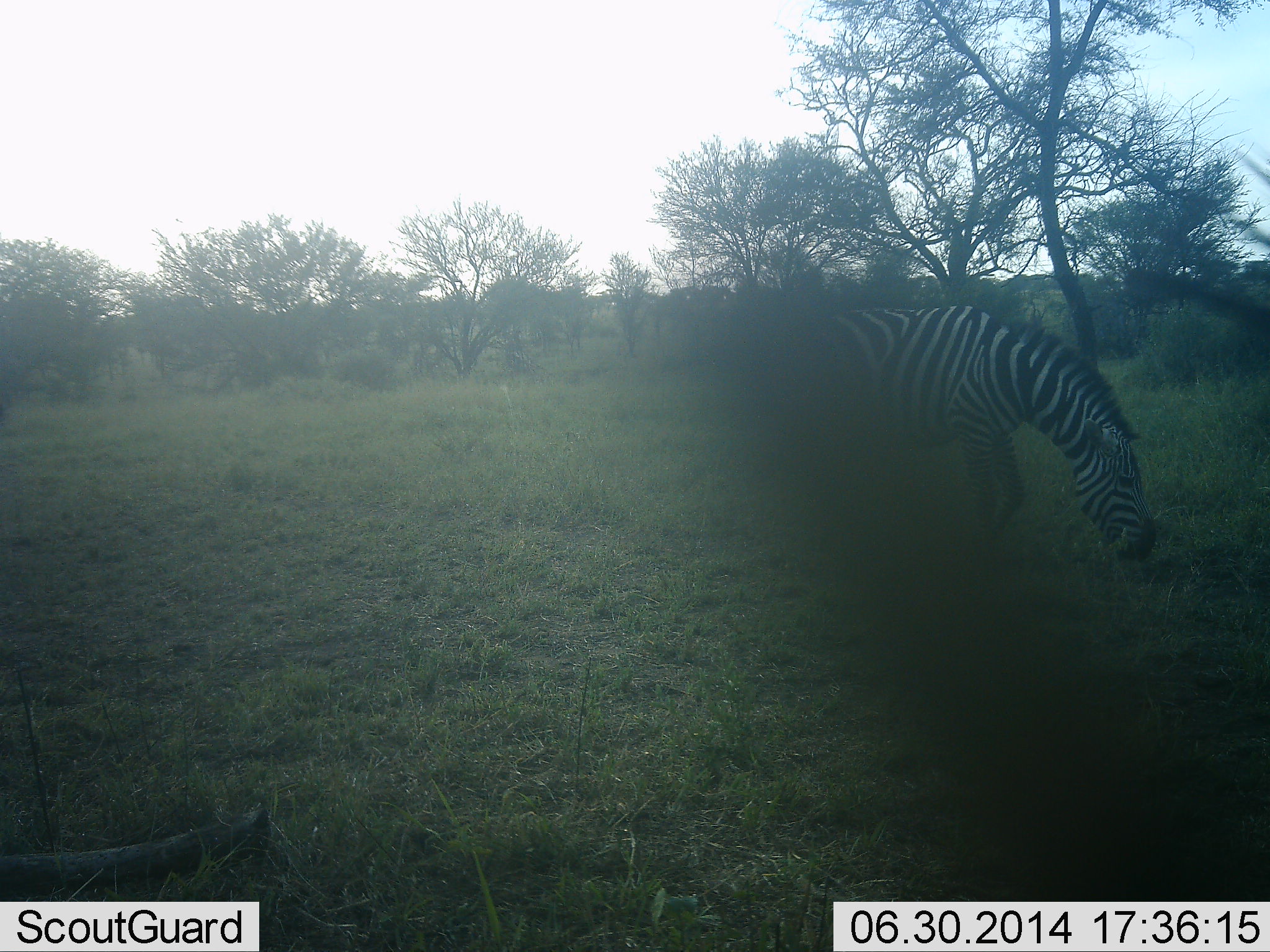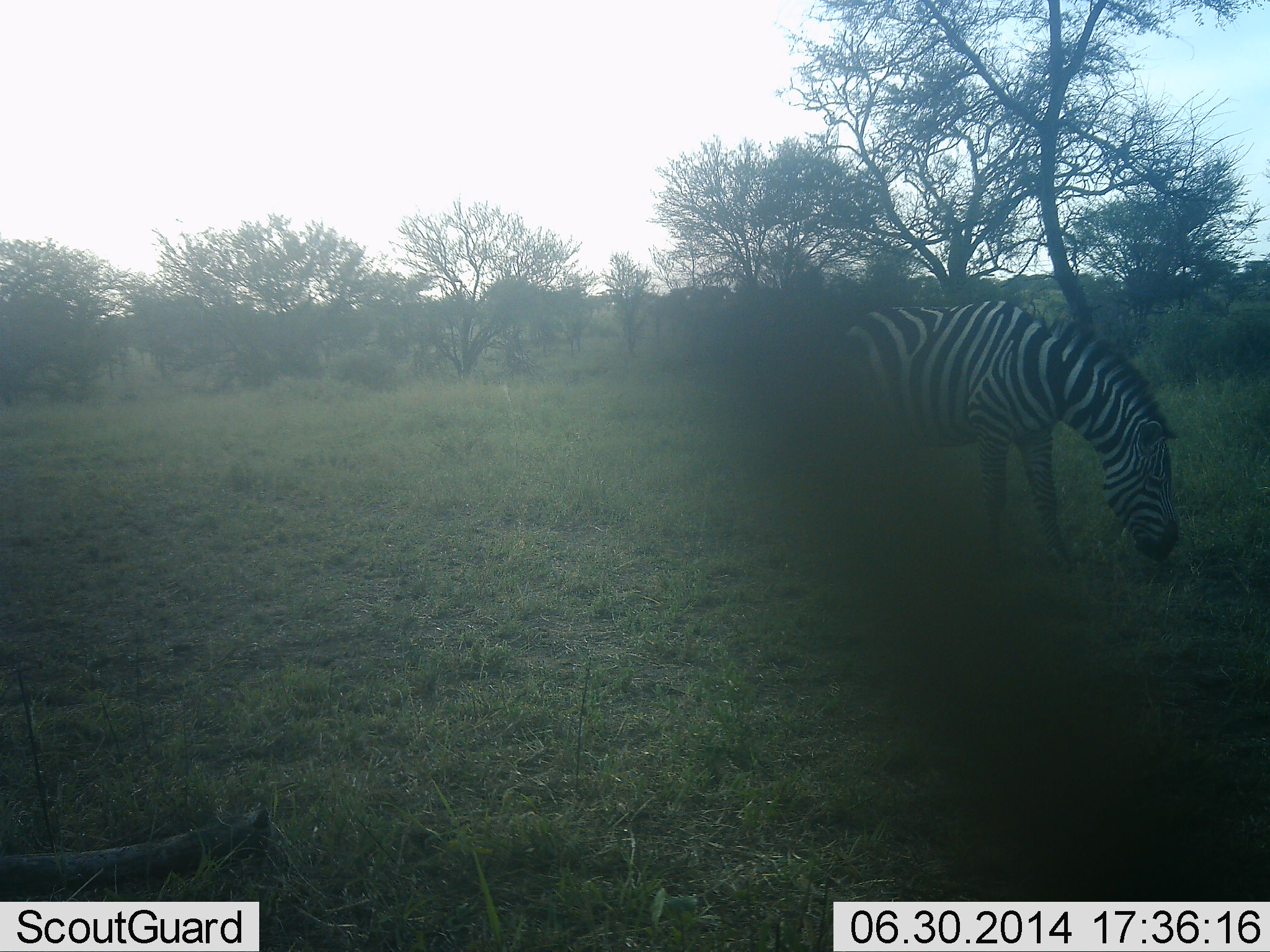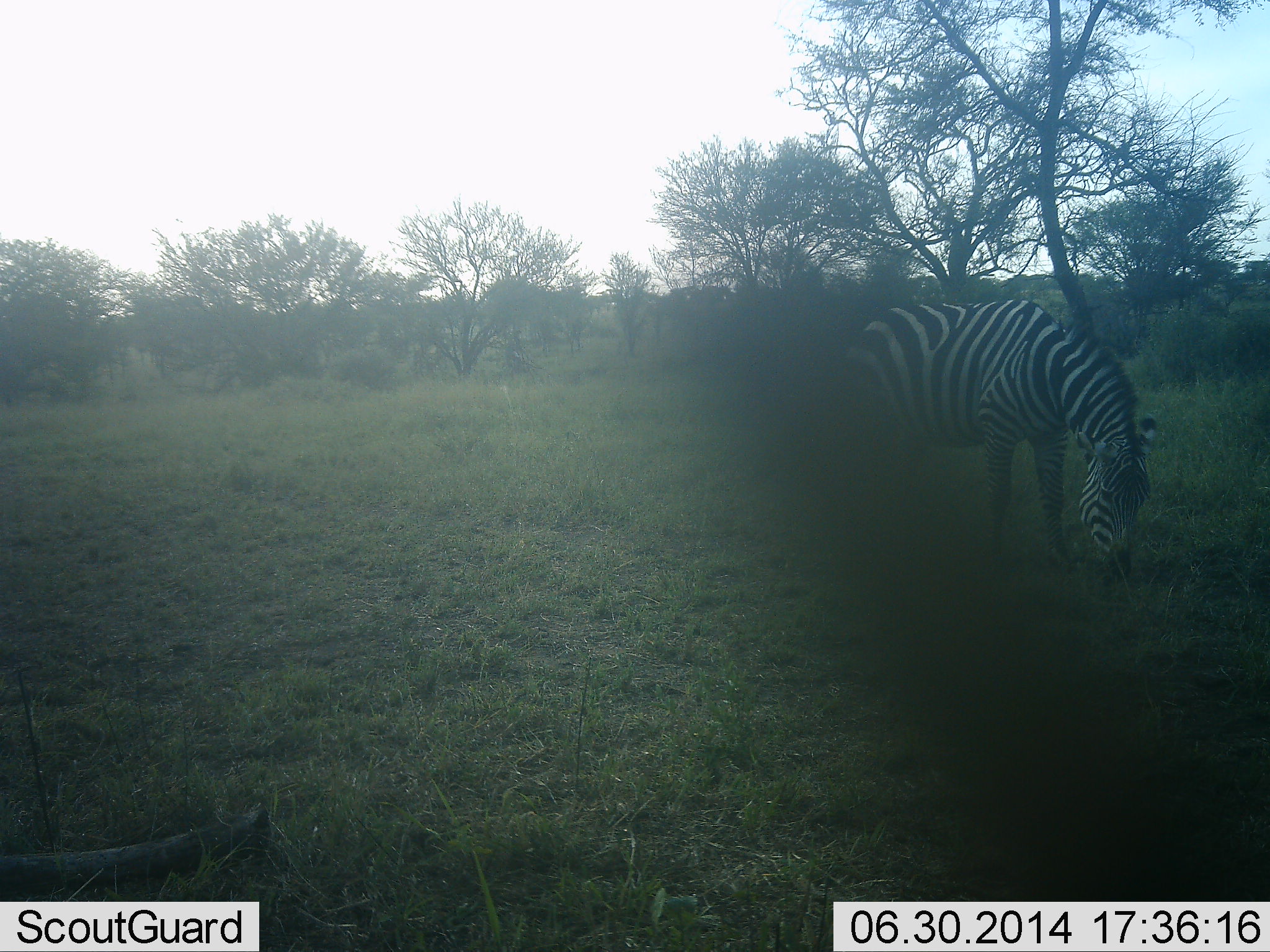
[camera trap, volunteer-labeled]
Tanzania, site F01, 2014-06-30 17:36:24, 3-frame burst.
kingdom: Animalia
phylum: Chordata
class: Mammalia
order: Perissodactyla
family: Equidae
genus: Equus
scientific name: Equus quagga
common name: plains zebra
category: zebra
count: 1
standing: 20%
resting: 0%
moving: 0%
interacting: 0%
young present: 0%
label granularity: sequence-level